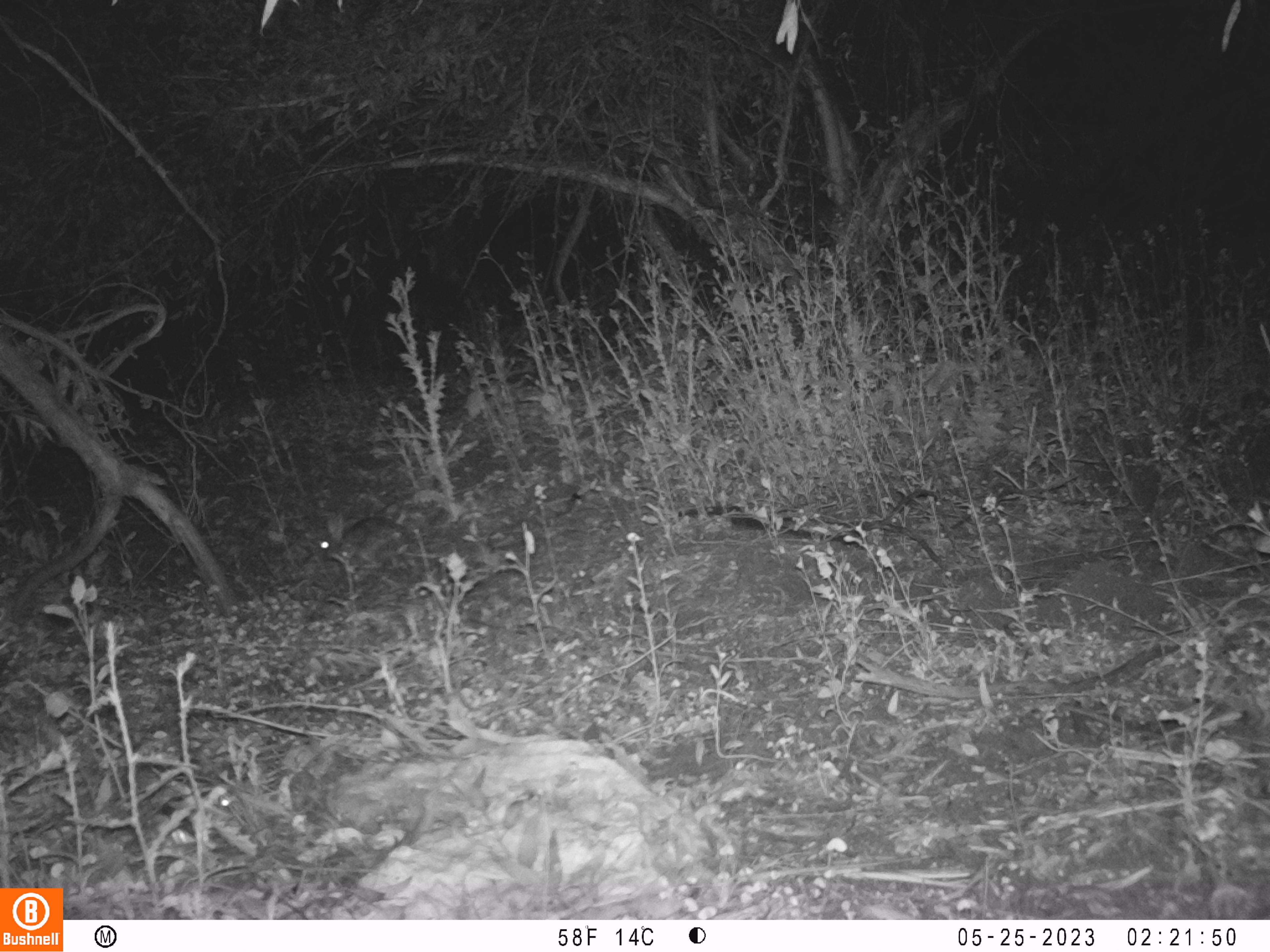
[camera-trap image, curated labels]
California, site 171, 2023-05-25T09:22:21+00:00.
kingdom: Animalia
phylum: Chordata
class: Mammalia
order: Lagomorpha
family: Leporidae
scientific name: Leporidae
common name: rabbit